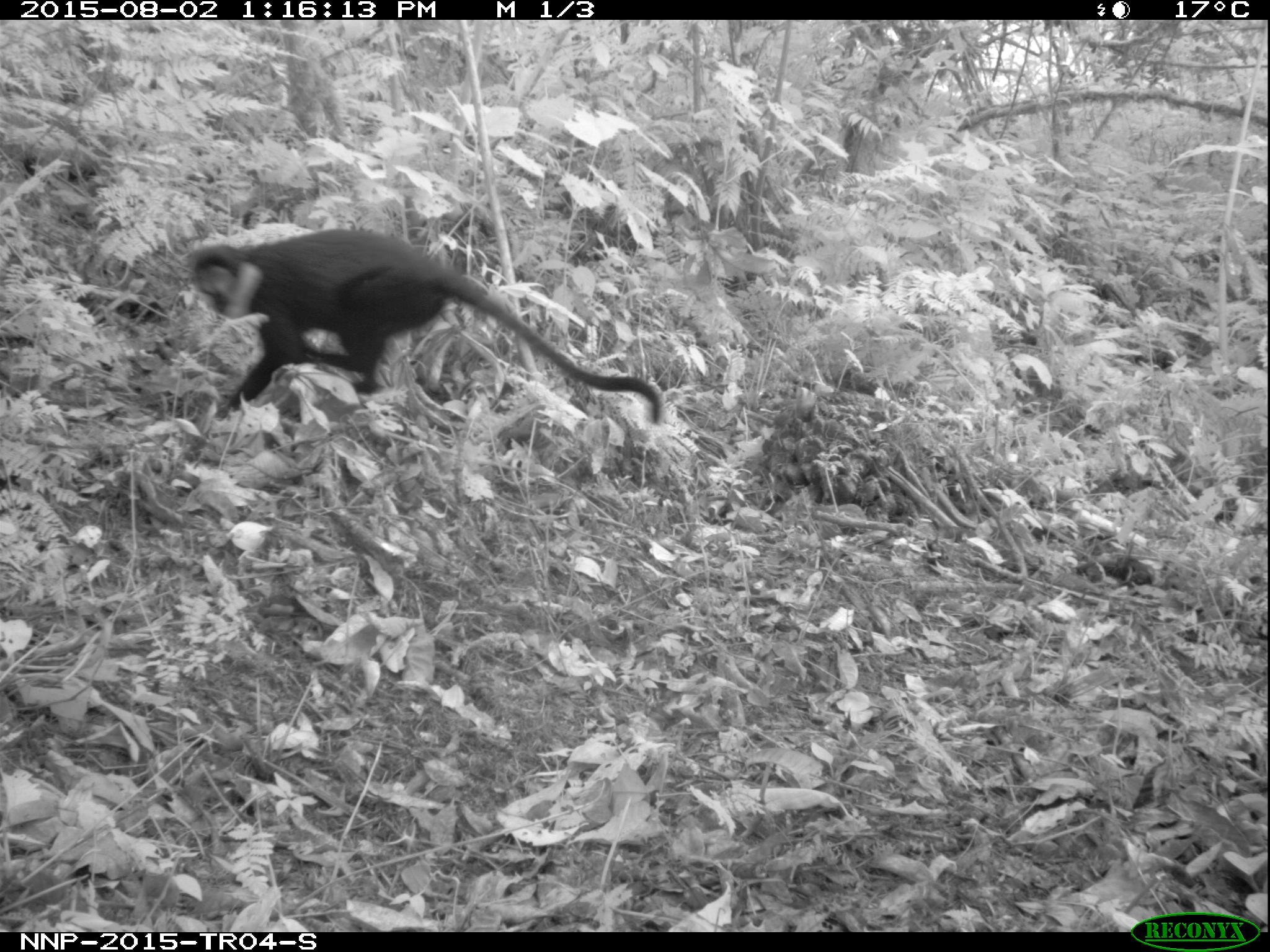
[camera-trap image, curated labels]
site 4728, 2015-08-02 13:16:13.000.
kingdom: Animalia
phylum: Chordata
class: Mammalia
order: Primates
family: Cercopithecidae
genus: Allochrocebus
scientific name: Allochrocebus lhoesti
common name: l'hoest's monkey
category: cercopithecus lhoesti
Cercopithecus lhoesti (l'hoest's monkey) (Allochrocebus lhoesti), count 1.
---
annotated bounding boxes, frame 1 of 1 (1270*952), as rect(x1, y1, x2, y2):
cercopithecus lhoesti: rect(186, 224, 664, 418)